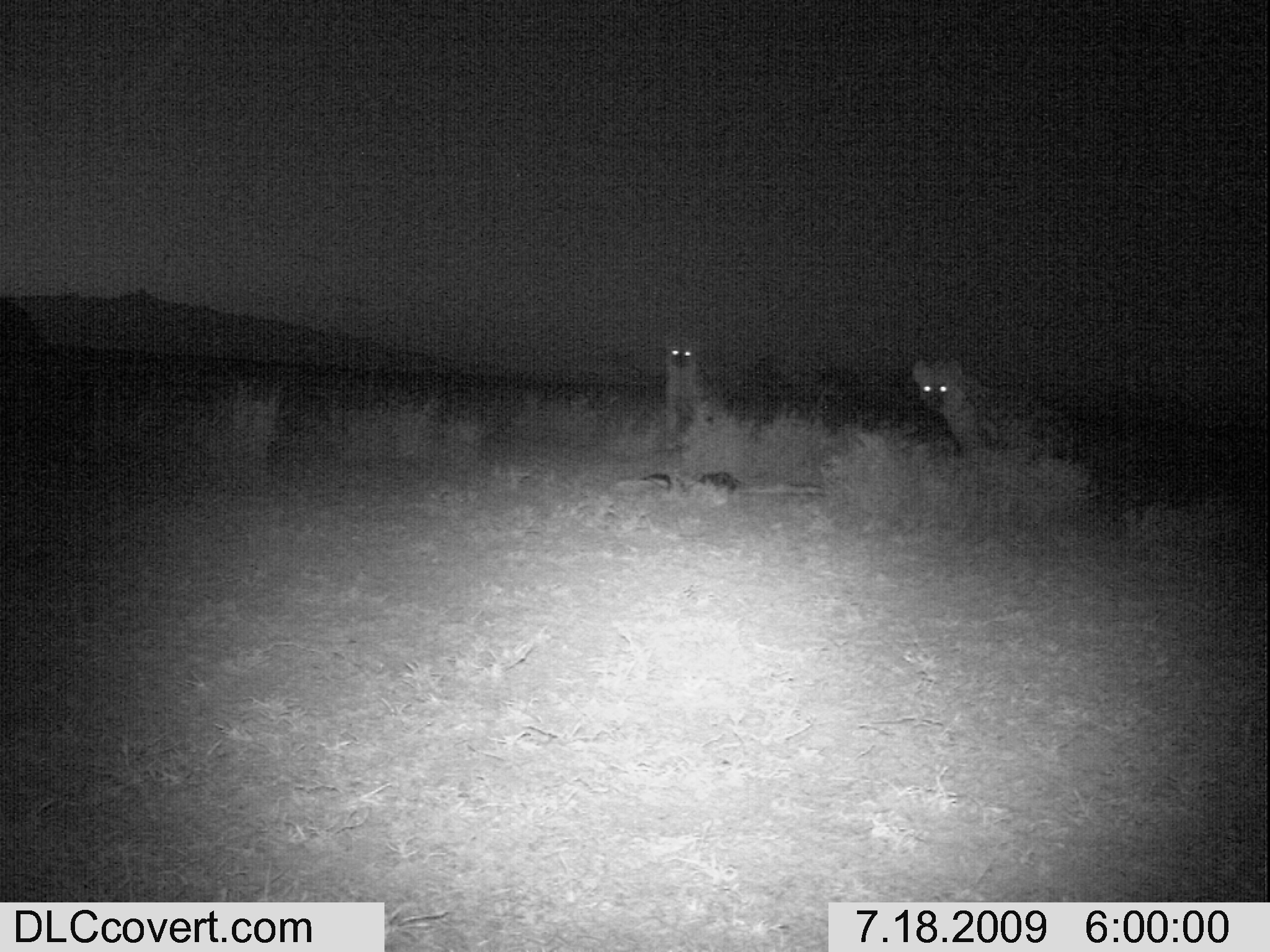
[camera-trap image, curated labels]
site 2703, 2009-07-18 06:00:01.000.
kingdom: Animalia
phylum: Chordata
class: Mammalia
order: Carnivora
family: Hyaenidae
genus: Crocuta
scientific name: Crocuta crocuta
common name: spotted hyena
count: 2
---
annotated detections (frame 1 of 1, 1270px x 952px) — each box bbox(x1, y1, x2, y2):
crocuta crocuta: bbox(912, 358, 1075, 478); bbox(664, 339, 733, 449)